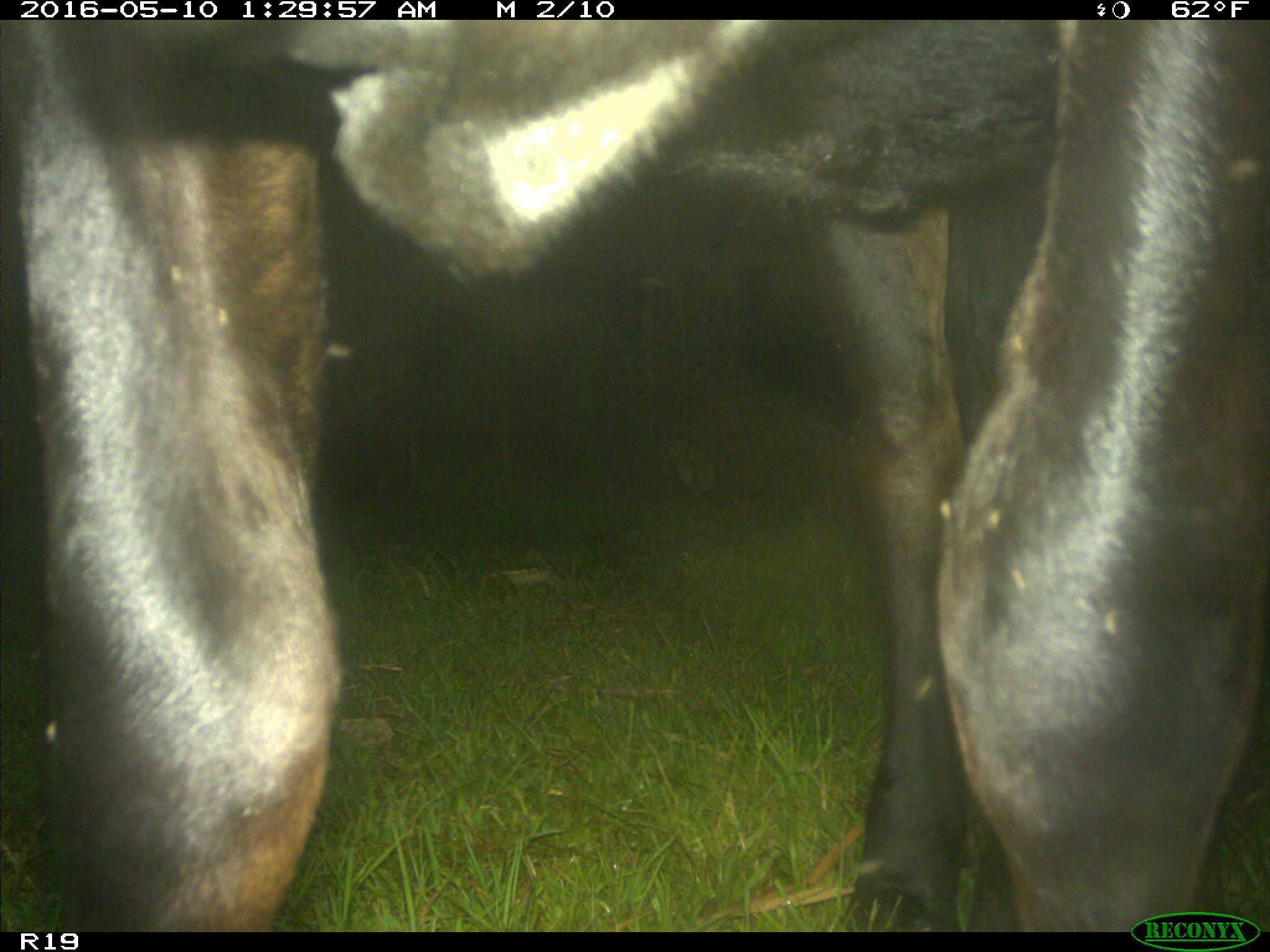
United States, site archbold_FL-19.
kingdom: Animalia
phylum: Chordata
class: Mammalia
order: Artiodactyla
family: Bovidae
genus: Bos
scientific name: Bos taurus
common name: domestic cow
Bos taurus (domestic cow).